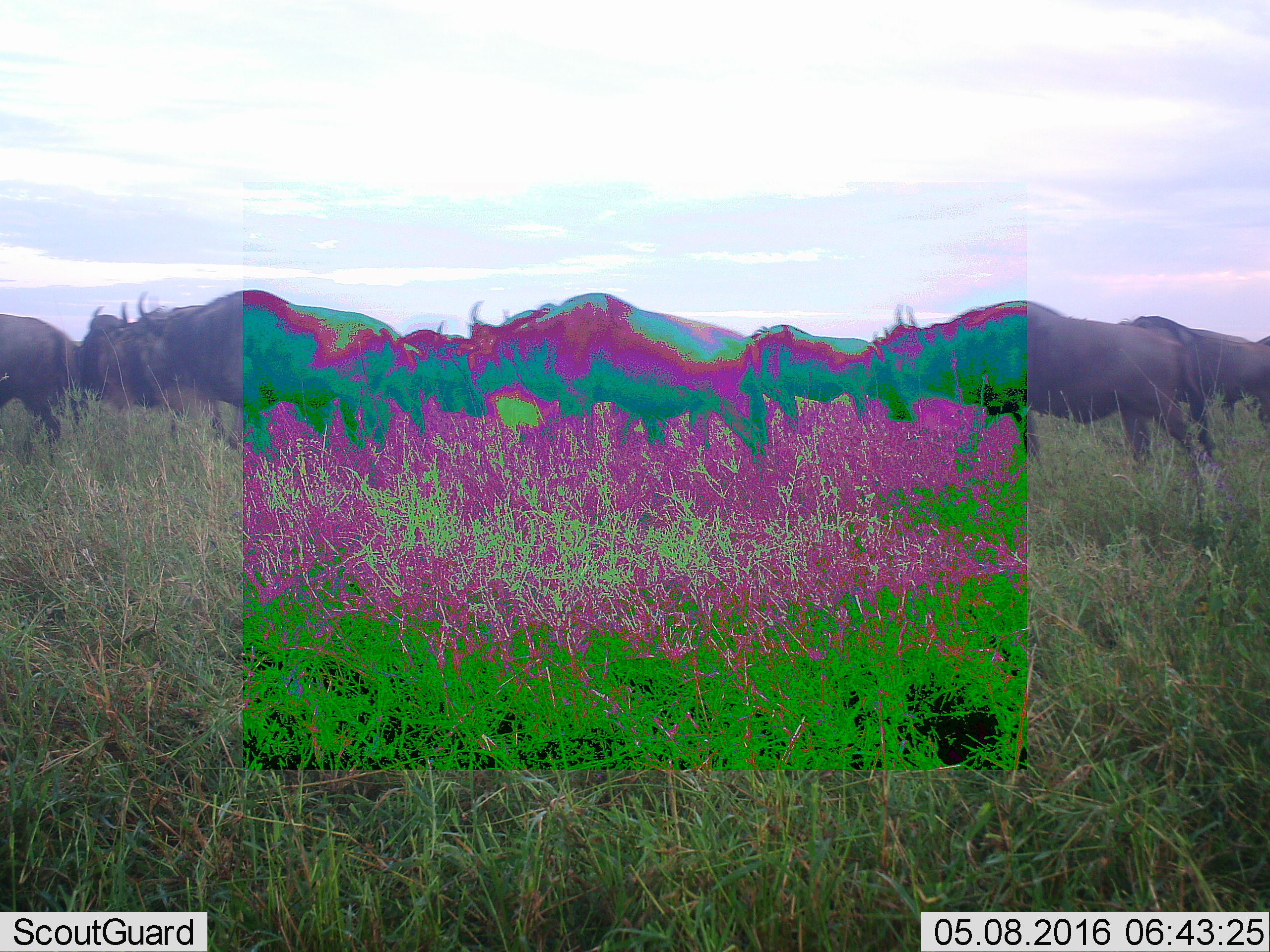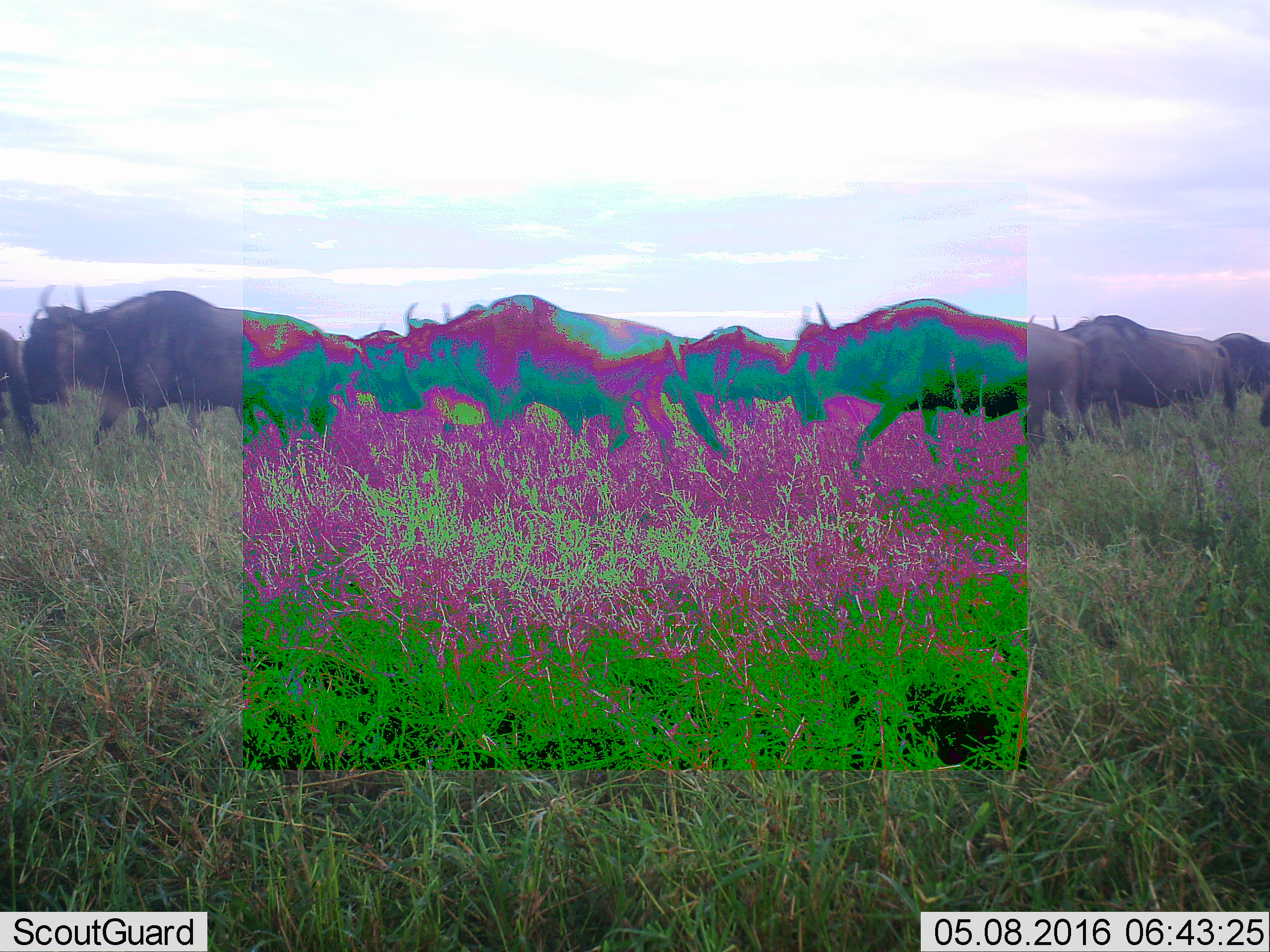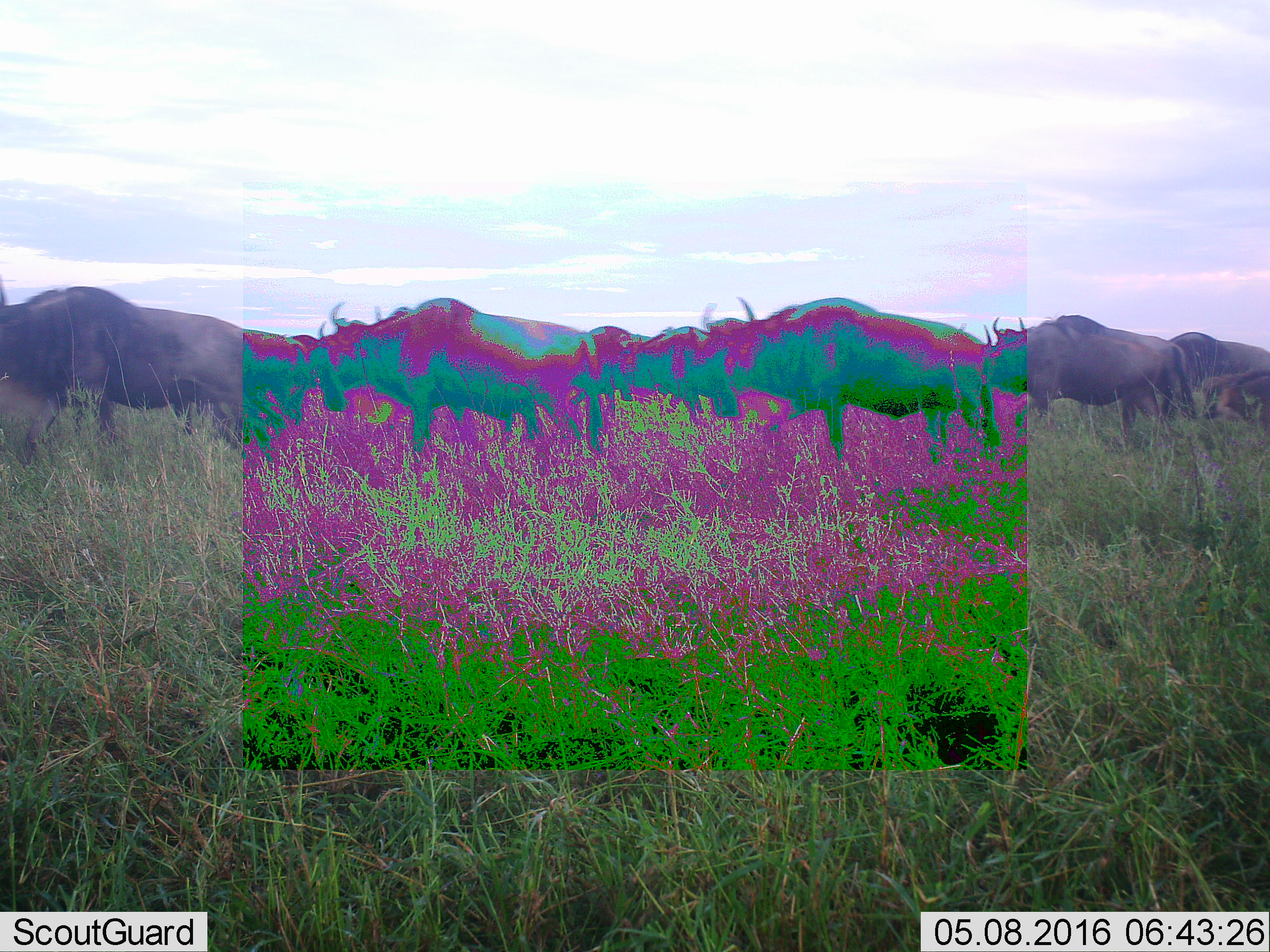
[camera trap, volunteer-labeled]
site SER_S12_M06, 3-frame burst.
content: unidentified animal